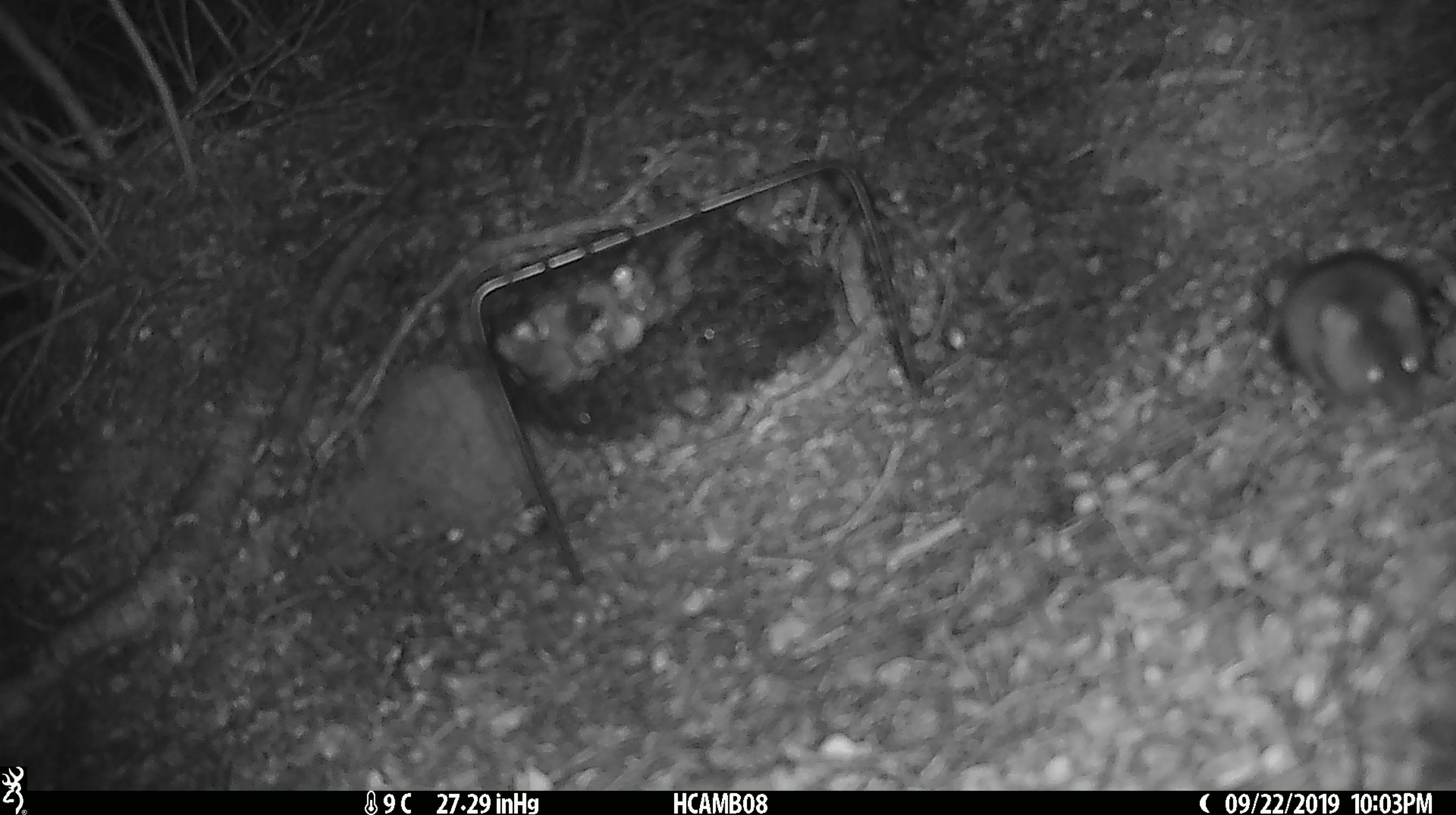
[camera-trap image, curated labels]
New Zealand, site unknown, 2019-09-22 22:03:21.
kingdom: Animalia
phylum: Chordata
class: Mammalia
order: Rodentia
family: Muridae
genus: Mus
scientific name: Mus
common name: mouse